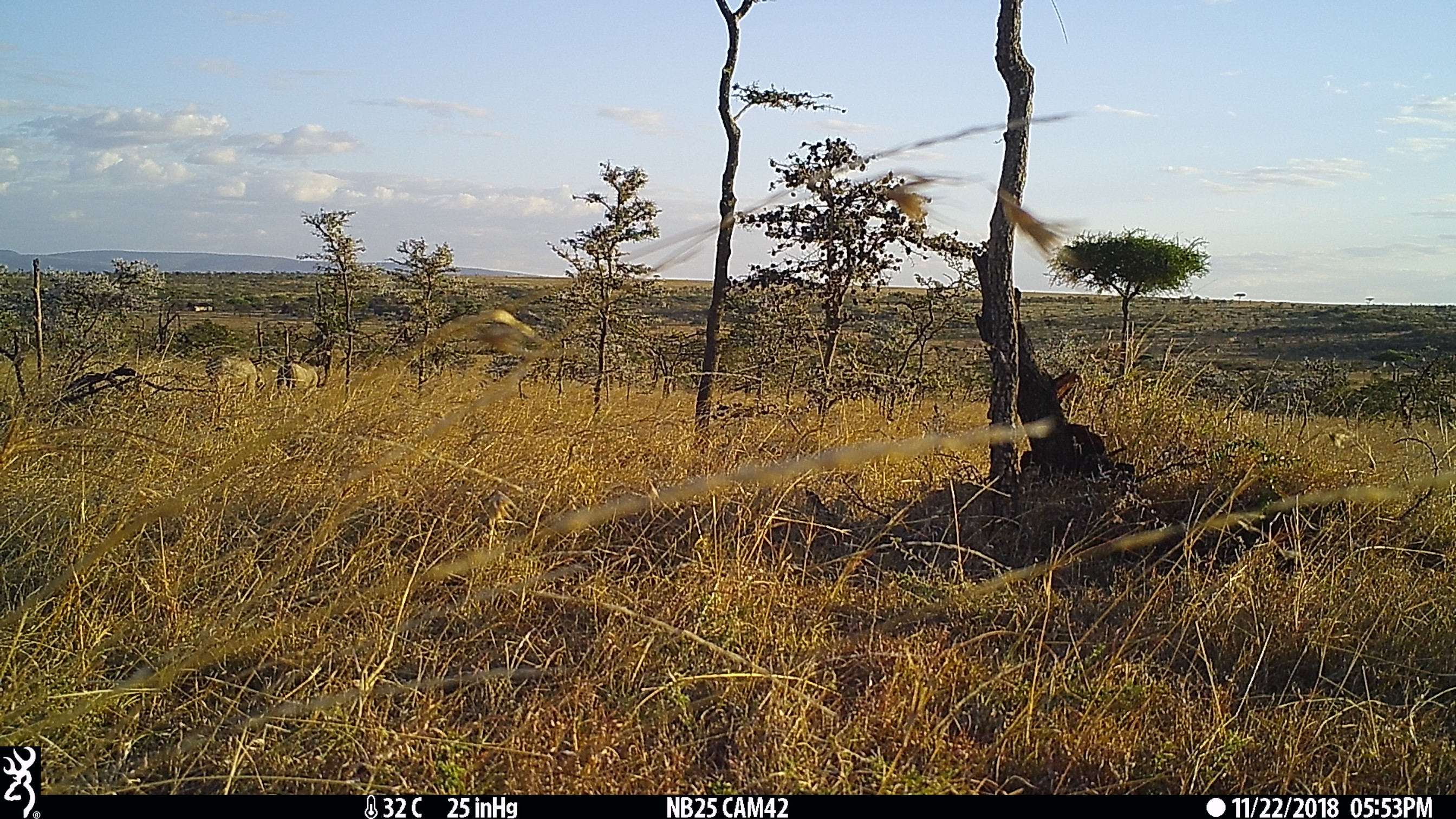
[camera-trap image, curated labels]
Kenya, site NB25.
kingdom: Animalia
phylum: Chordata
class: Mammalia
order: Artiodactyla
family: Suidae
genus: Phacochoerus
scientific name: Phacochoerus africanus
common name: common warthog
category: warthog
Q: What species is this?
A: Warthog (common warthog) (Phacochoerus africanus).